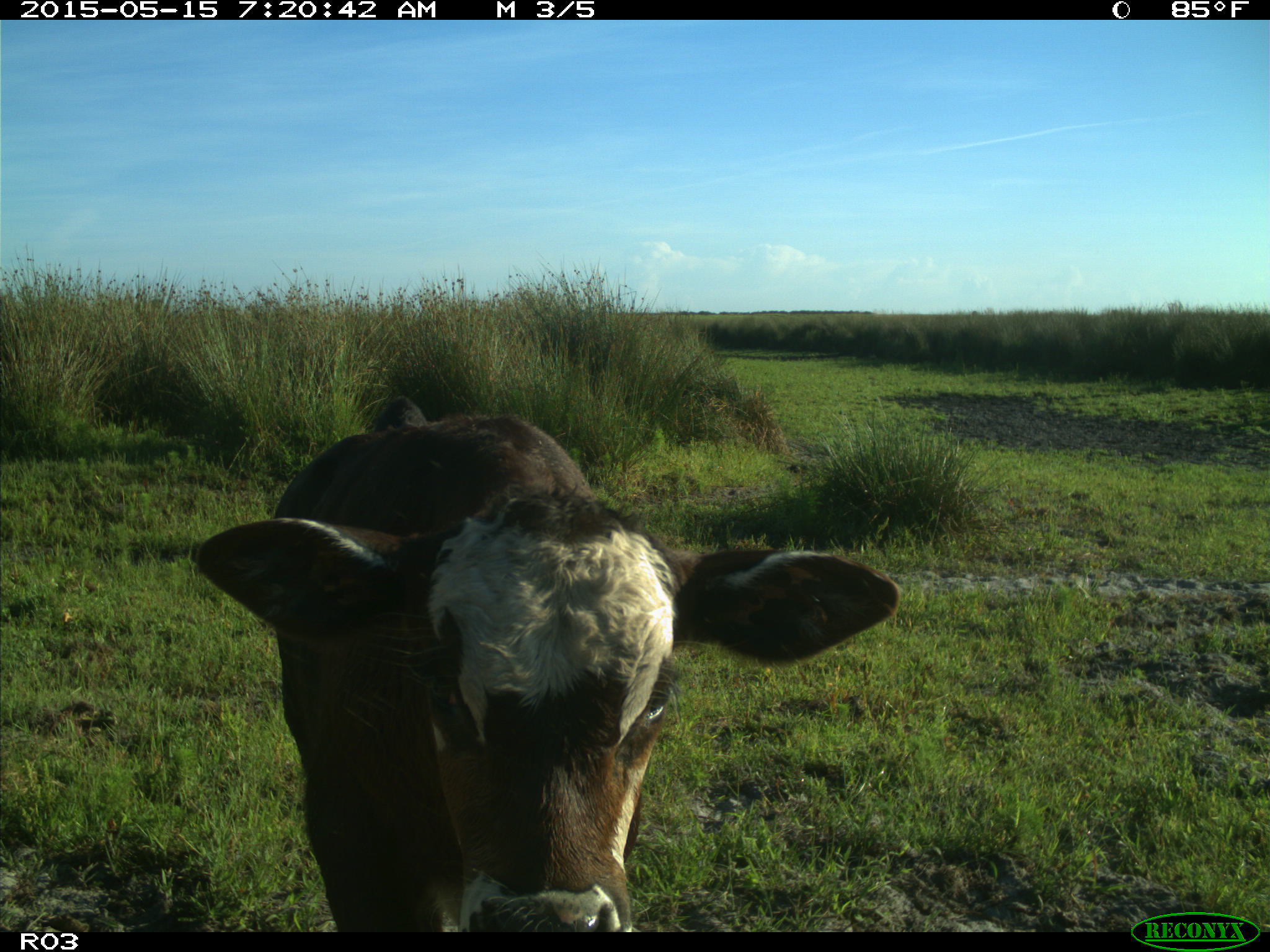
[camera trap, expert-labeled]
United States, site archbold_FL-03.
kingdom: Animalia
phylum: Chordata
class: Mammalia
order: Artiodactyla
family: Bovidae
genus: Bos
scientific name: Bos taurus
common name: domestic cow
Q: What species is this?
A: Bos taurus (domestic cow).